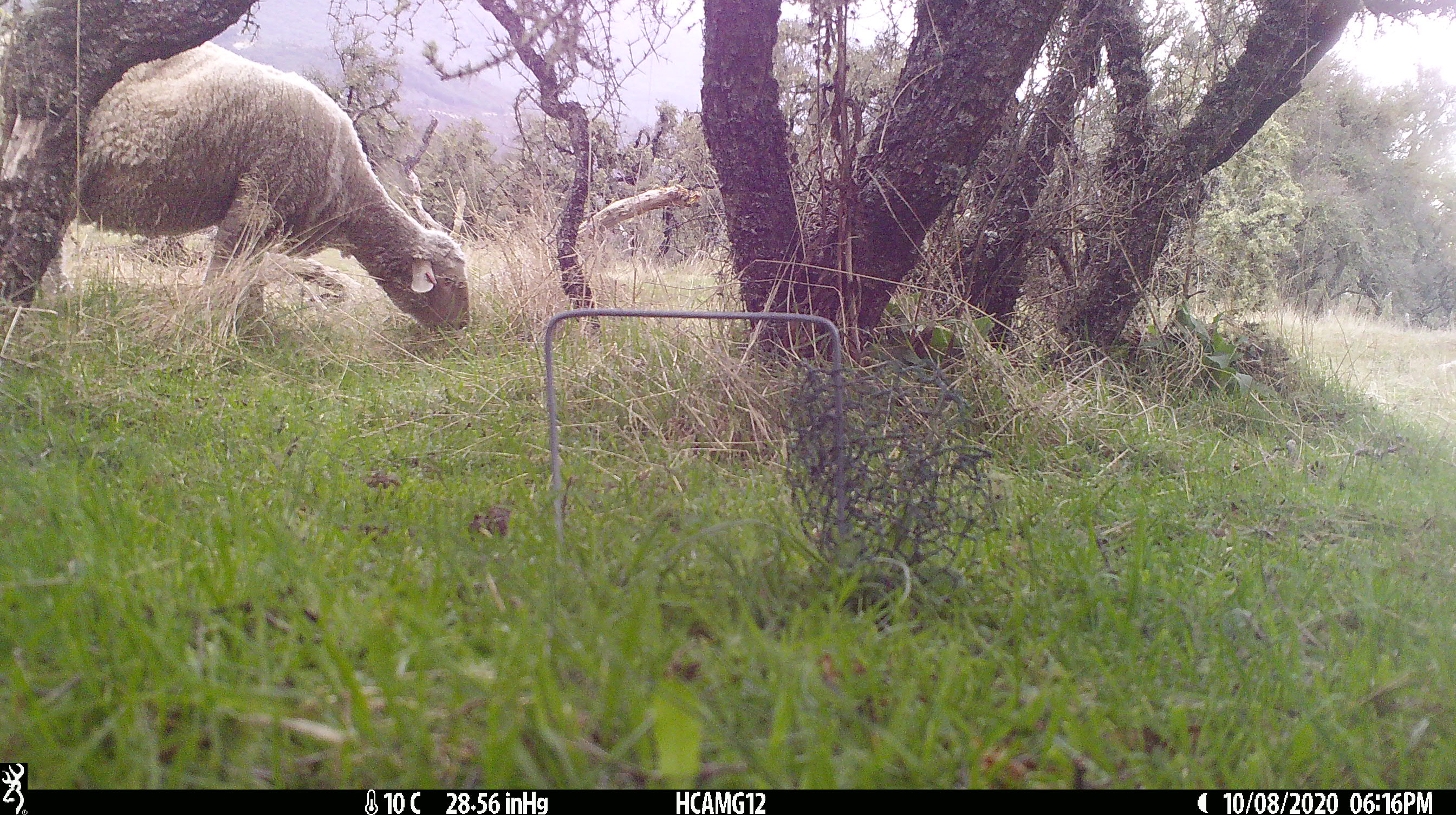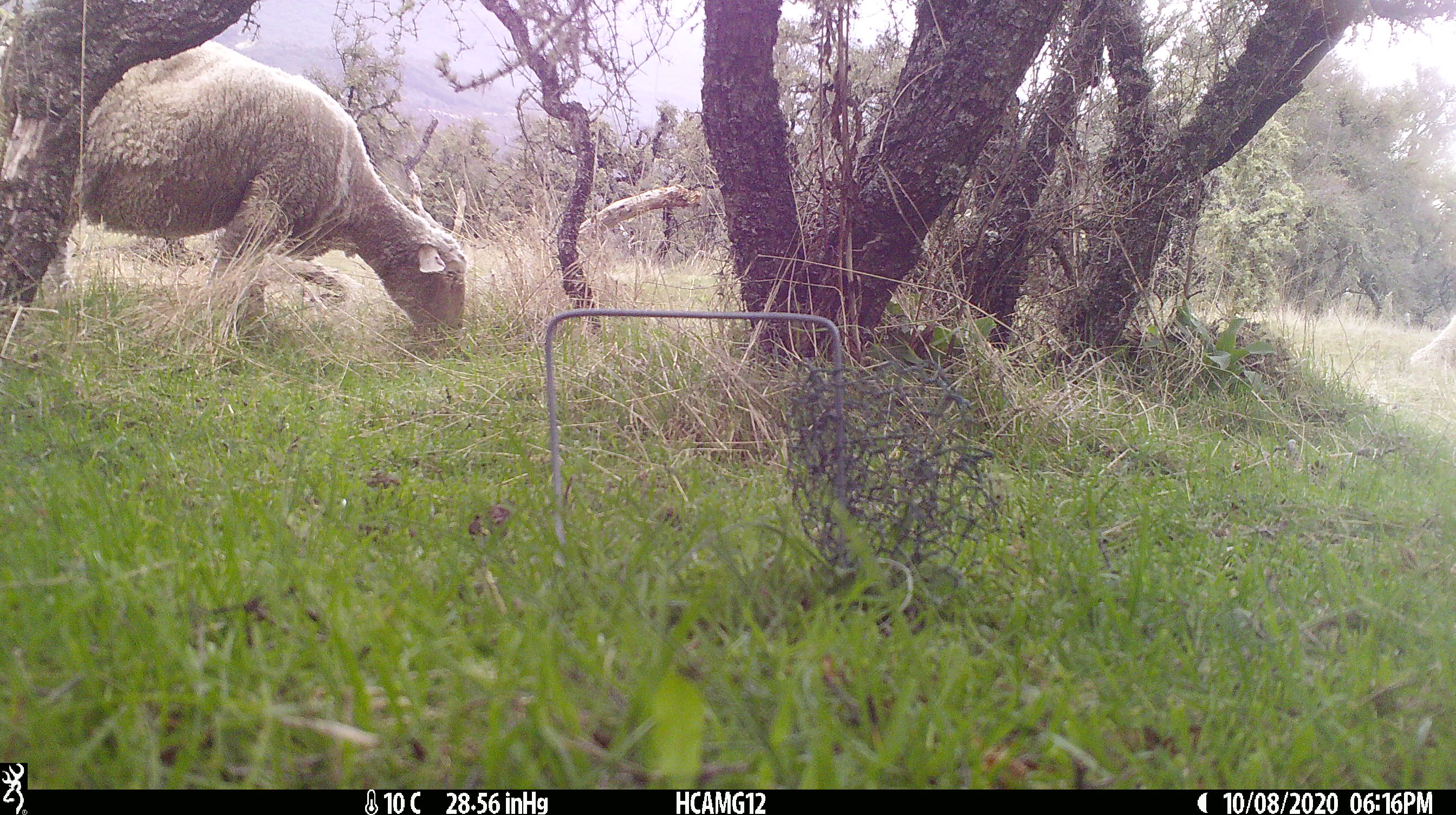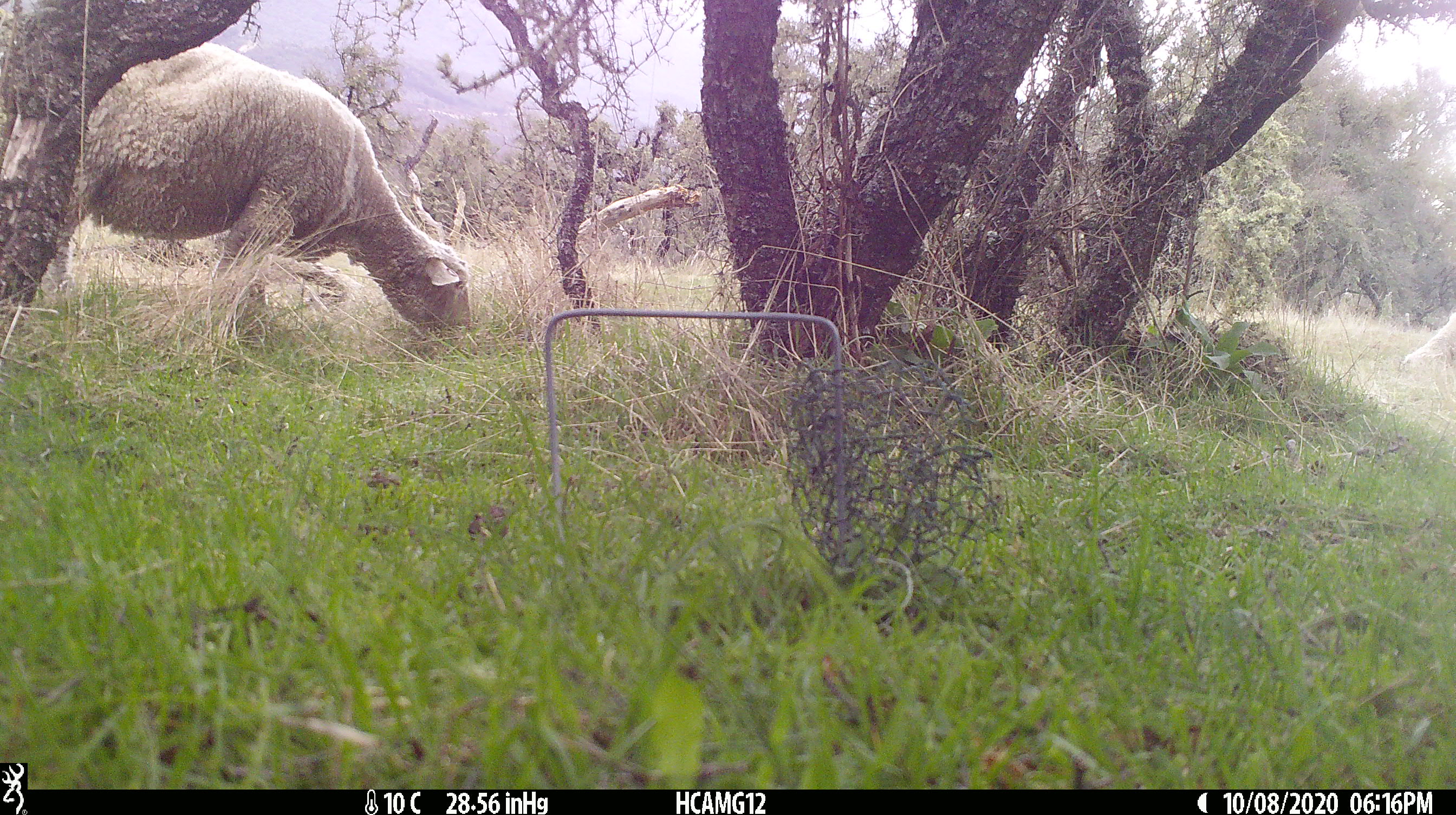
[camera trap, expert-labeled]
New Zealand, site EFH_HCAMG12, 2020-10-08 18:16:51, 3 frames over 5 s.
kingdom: Animalia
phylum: Chordata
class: Mammalia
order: Artiodactyla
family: Bovidae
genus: Ovis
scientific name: Ovis aries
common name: domestic sheep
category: sheep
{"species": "sheep (domestic sheep) (Ovis aries)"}